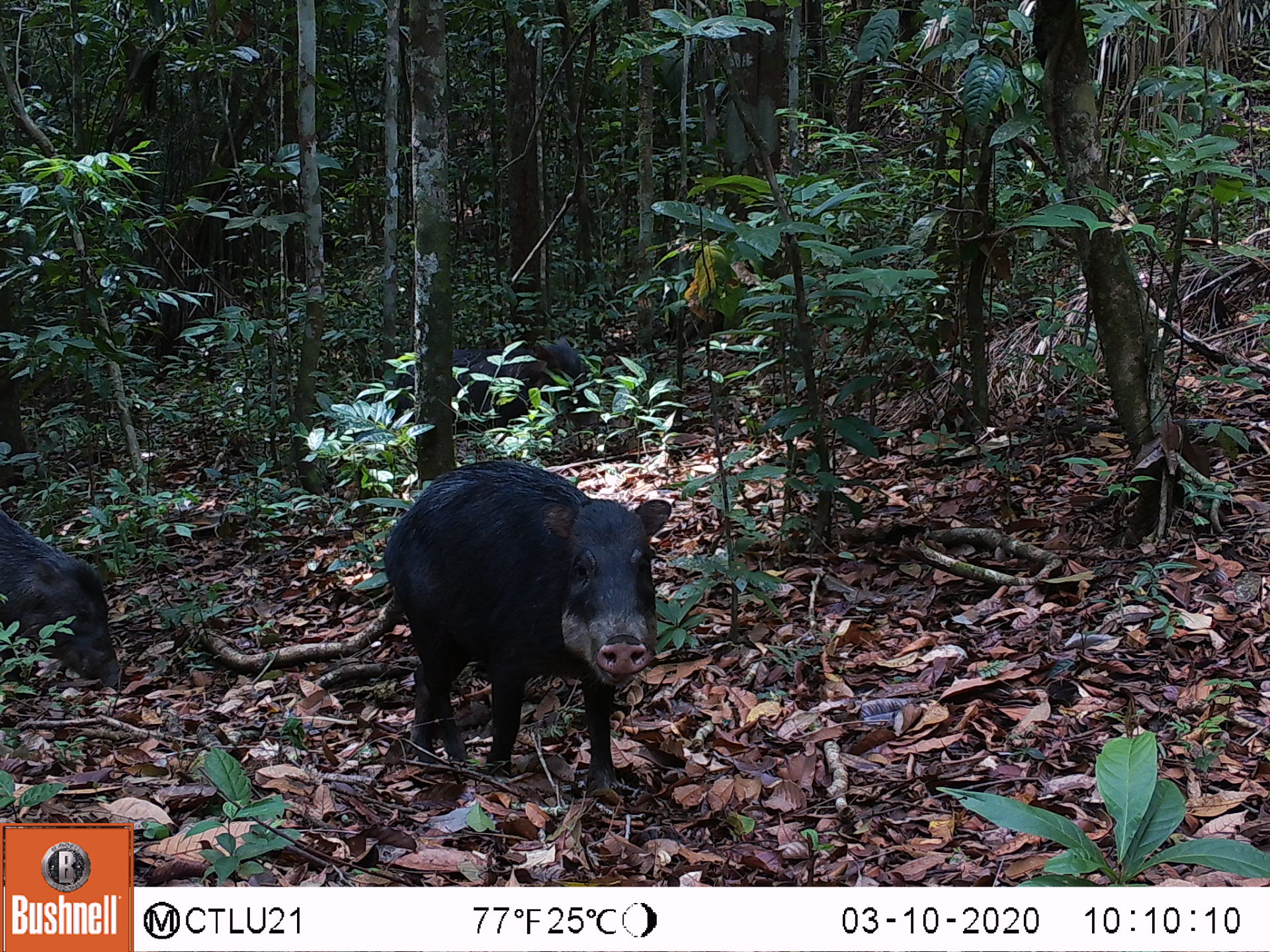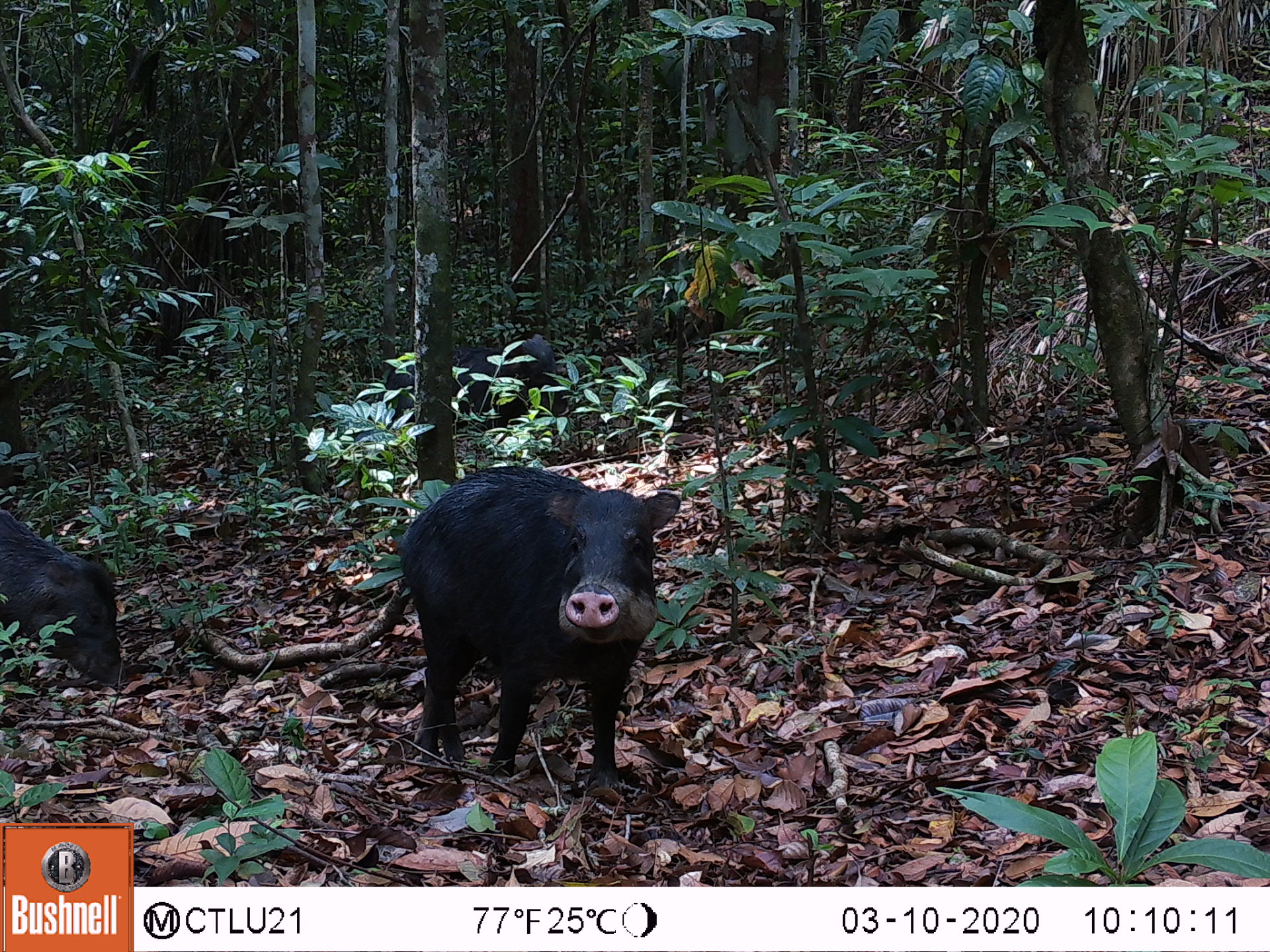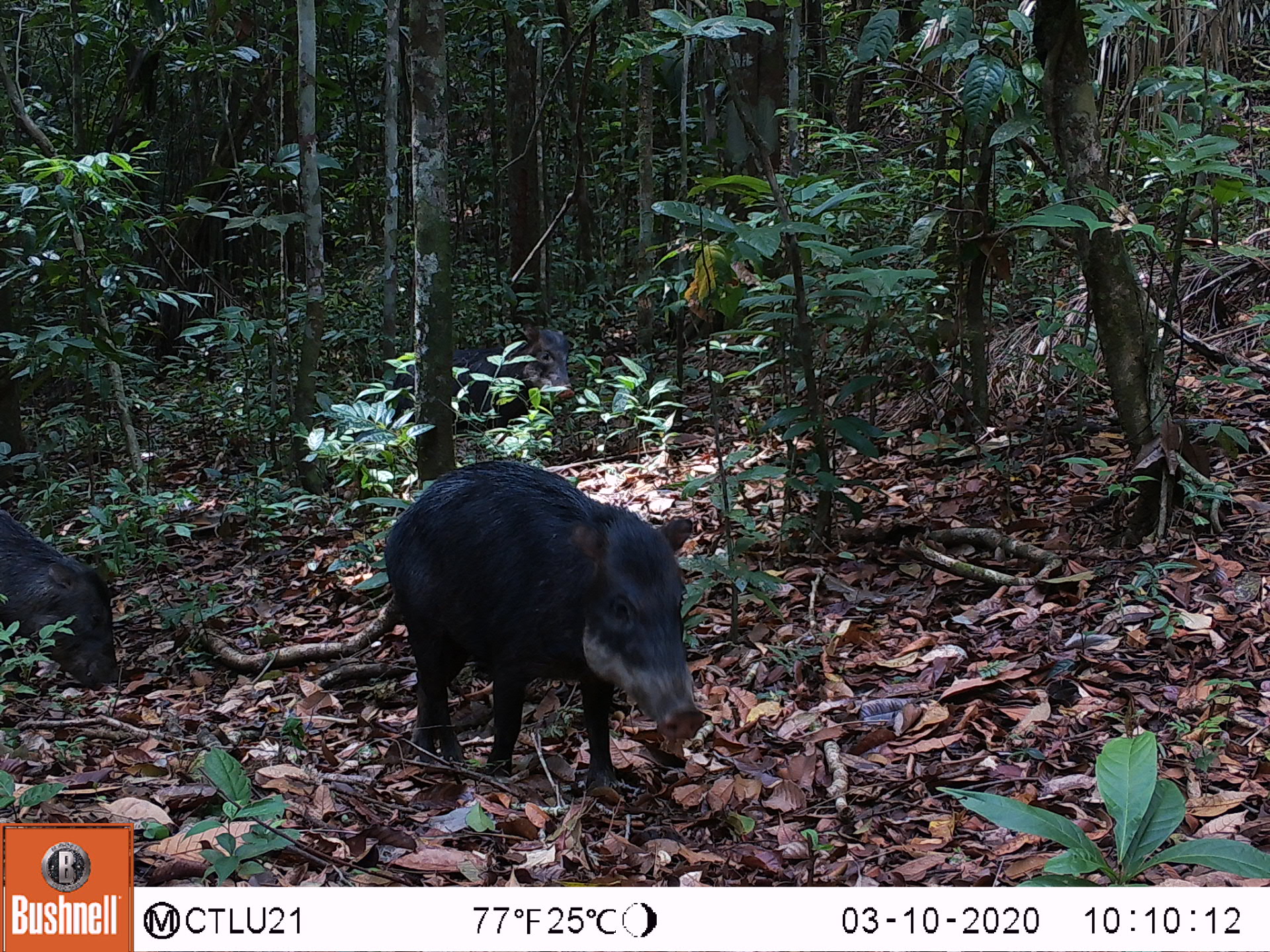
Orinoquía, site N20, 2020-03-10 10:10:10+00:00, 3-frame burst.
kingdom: Animalia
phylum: Chordata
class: Mammalia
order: Artiodactyla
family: Tayassuidae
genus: Tayassu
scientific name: Tayassu pecari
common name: white-lipped peccary